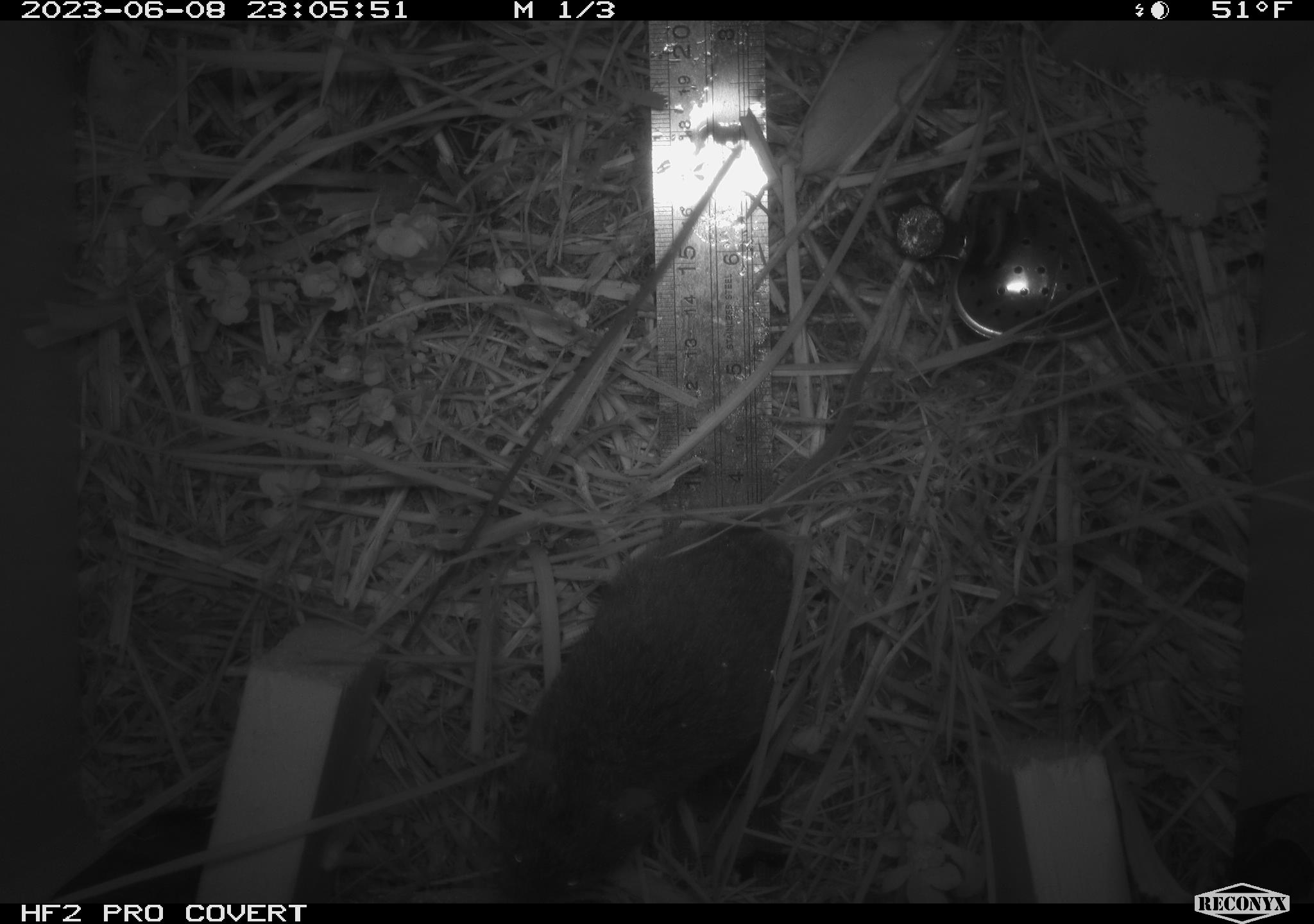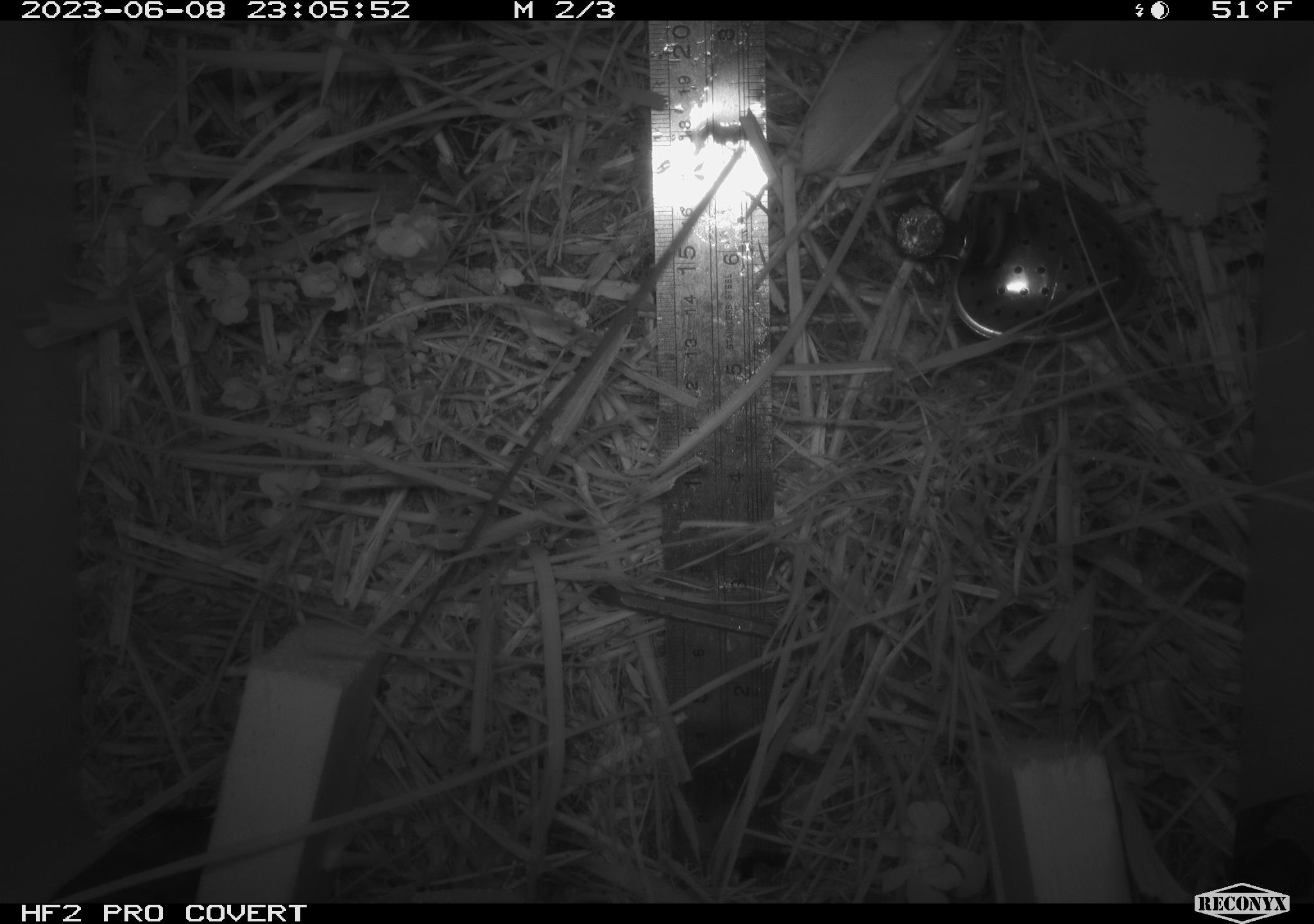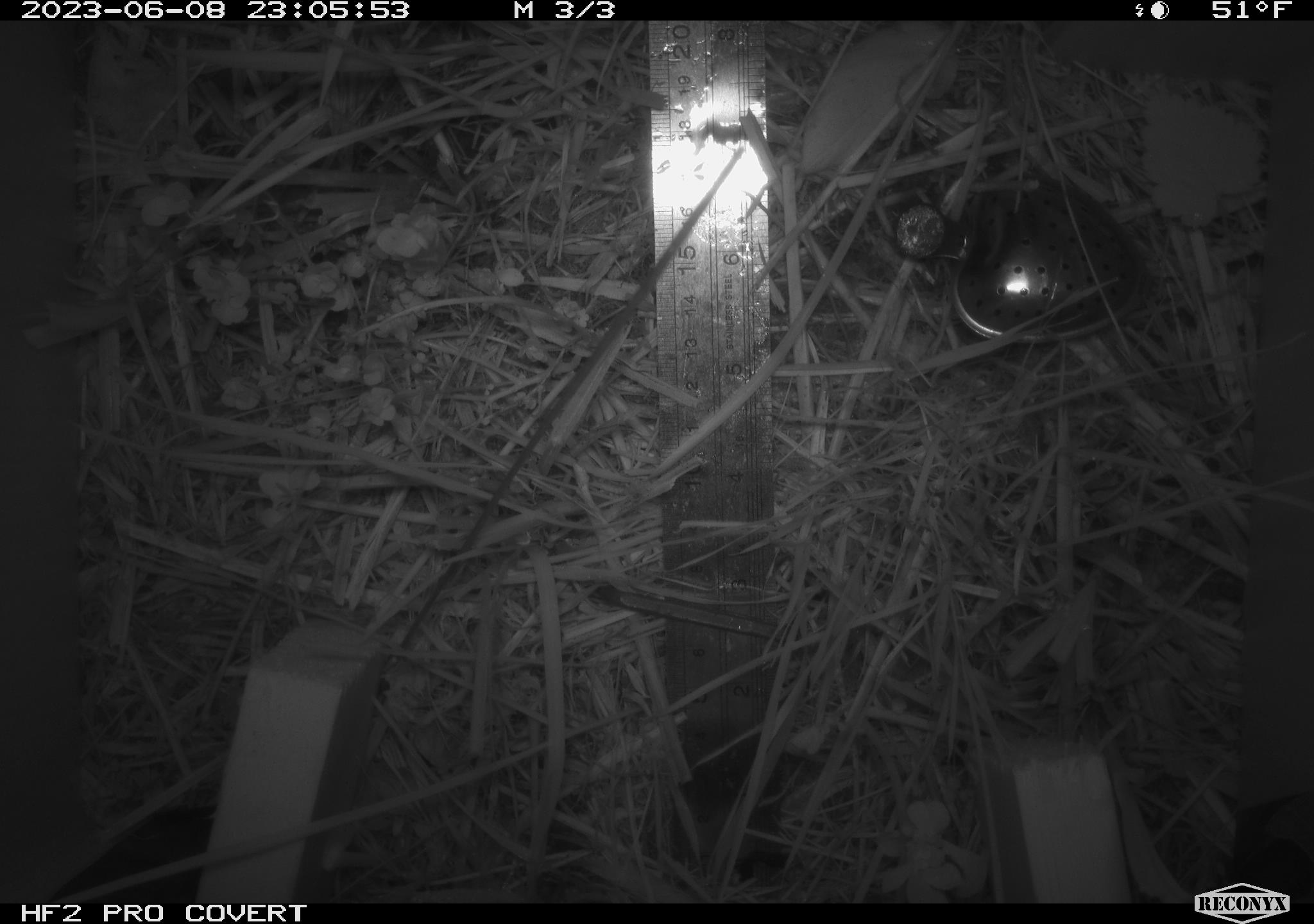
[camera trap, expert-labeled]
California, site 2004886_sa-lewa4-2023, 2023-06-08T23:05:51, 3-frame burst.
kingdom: Animalia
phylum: Chordata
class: Mammalia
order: Rodentia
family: Cricetidae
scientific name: Cricetidae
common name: hamsters, voles, lemmings, and allies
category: cricetidae family